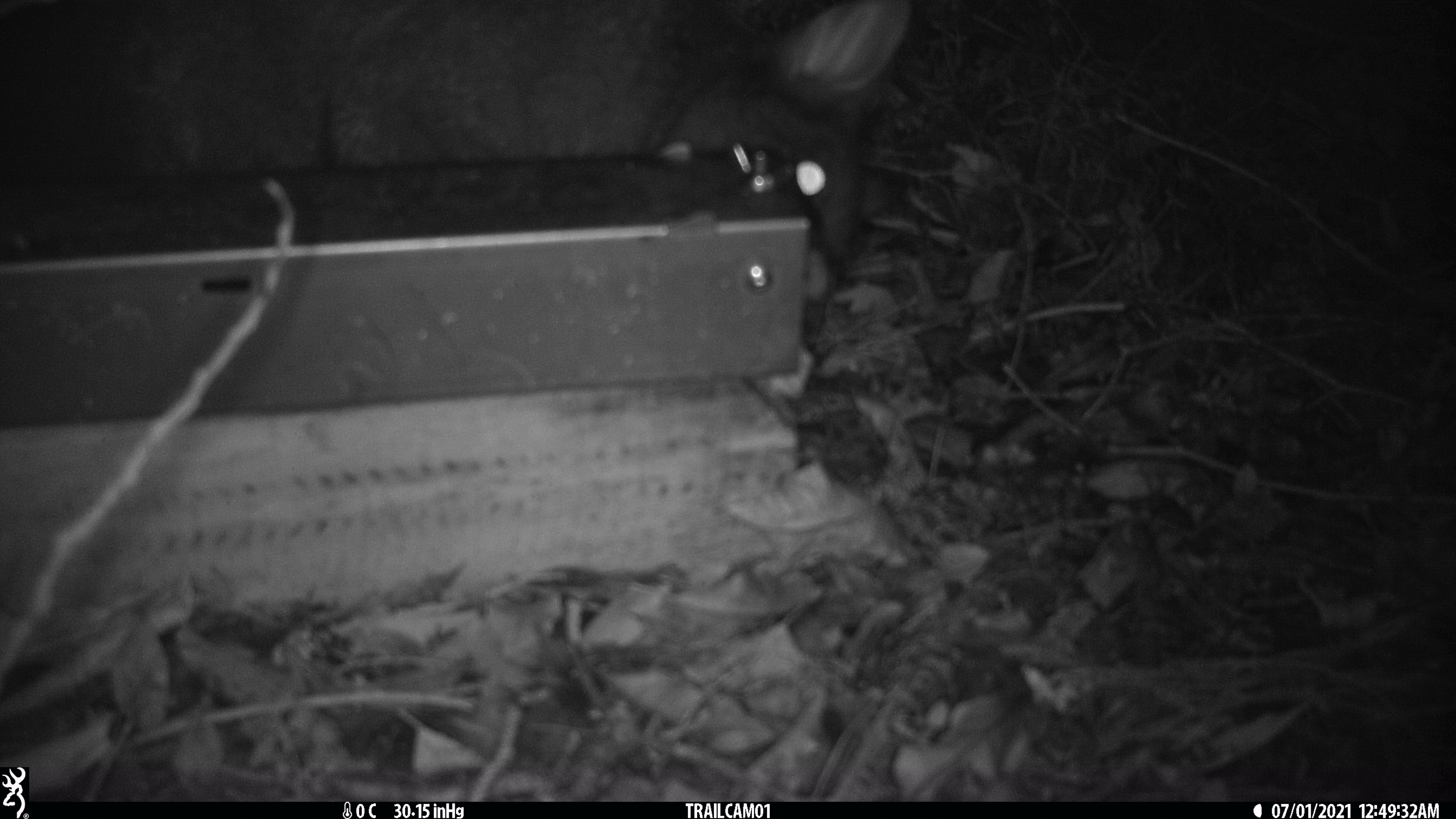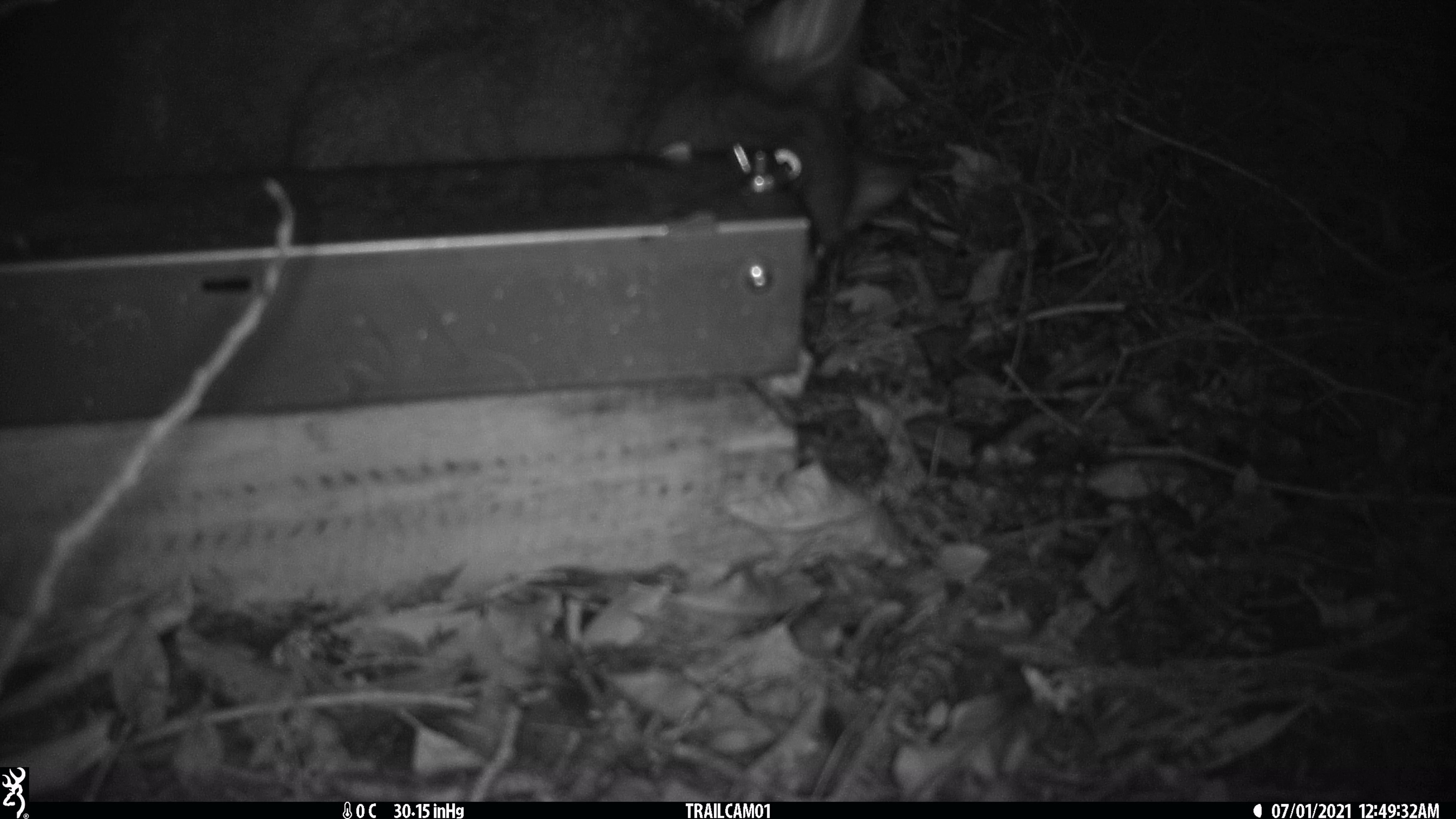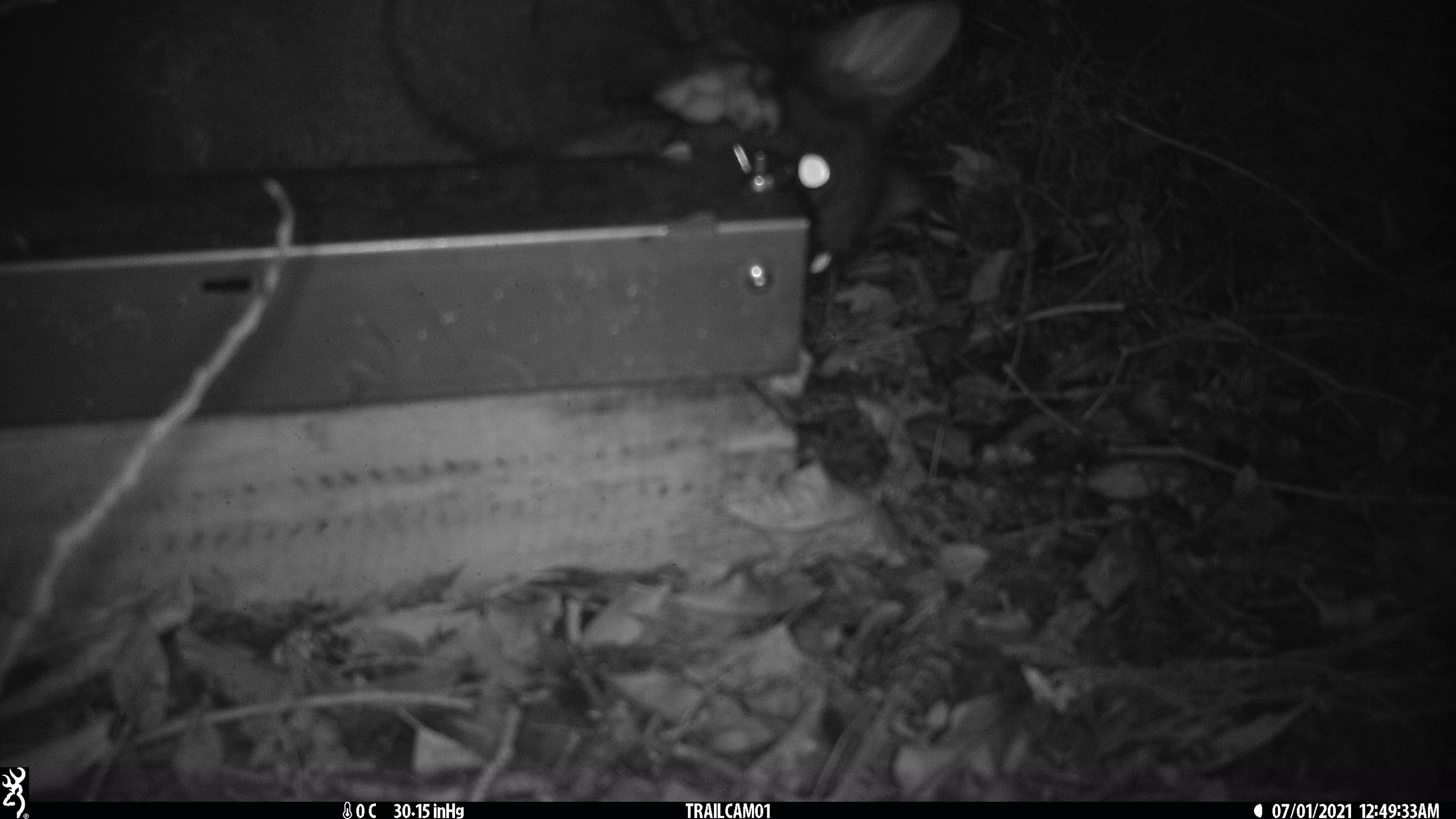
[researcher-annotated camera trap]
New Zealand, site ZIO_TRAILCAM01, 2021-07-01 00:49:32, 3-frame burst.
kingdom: Animalia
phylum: Chordata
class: Mammalia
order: Diprotodontia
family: Phalangeridae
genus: Trichosurus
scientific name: Trichosurus vulpecula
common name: common brushtail possum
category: possum